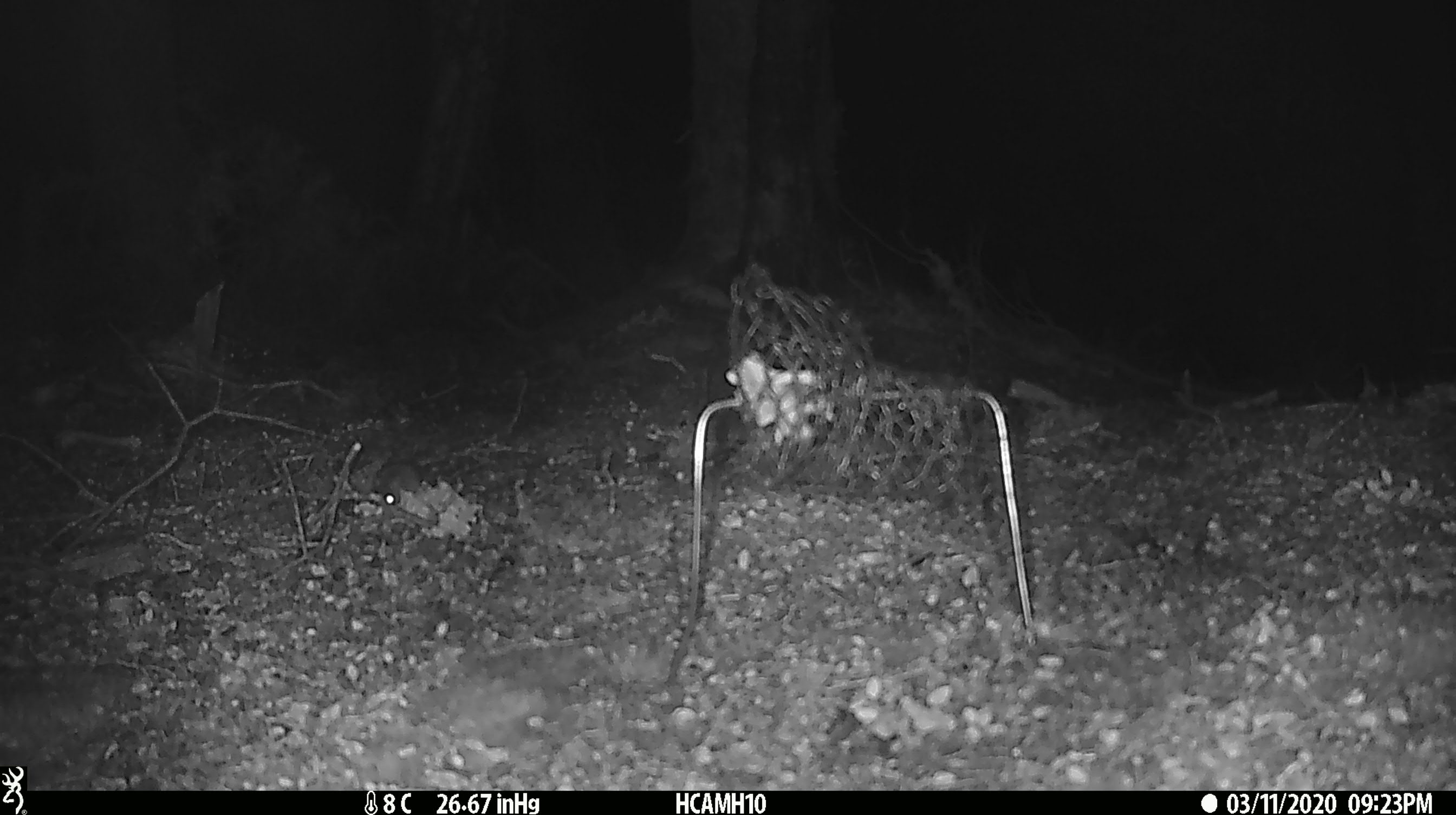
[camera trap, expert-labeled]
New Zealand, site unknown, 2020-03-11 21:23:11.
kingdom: Animalia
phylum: Chordata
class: Mammalia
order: Rodentia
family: Muridae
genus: Mus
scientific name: Mus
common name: mouse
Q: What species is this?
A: Mouse (Mus).